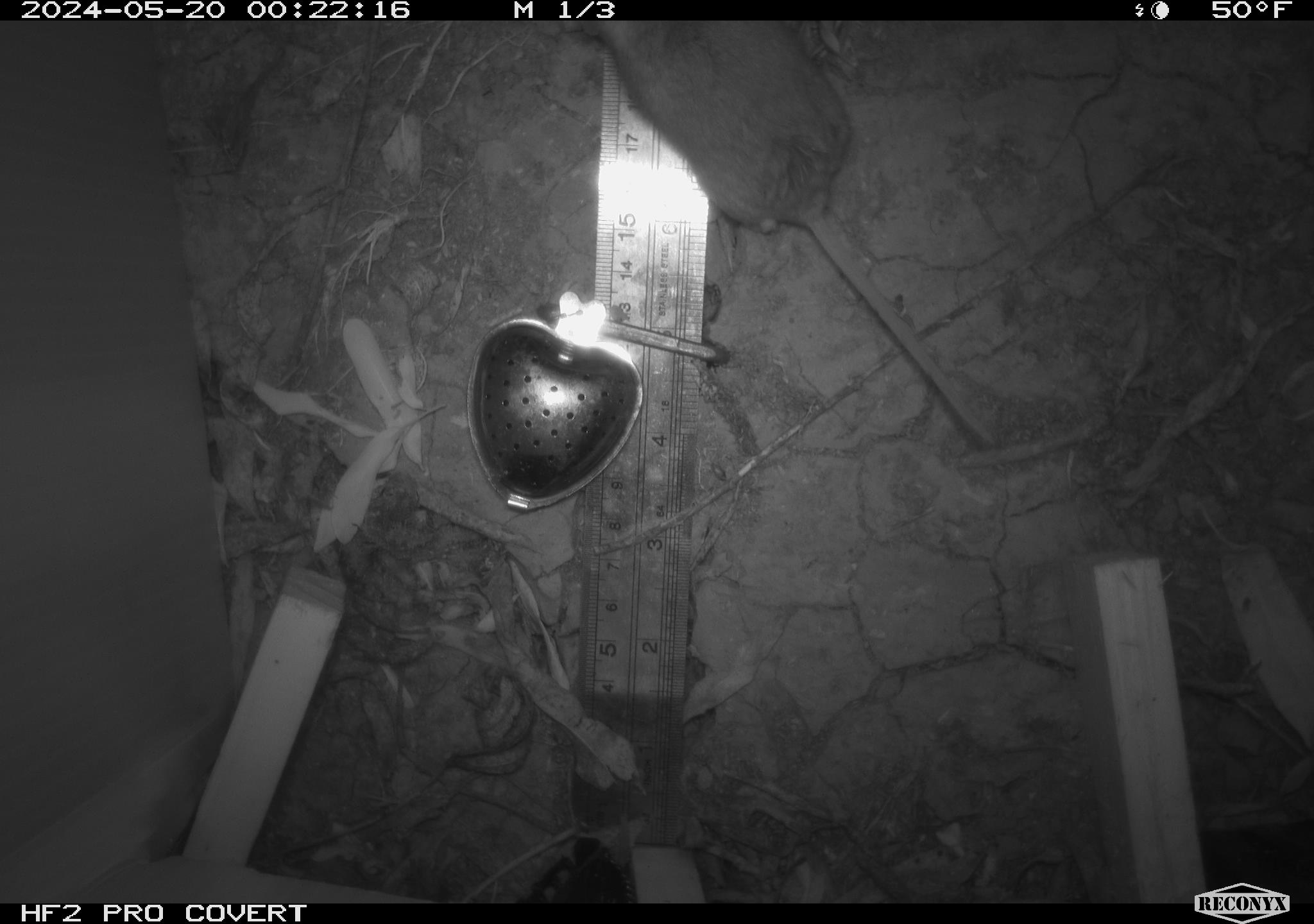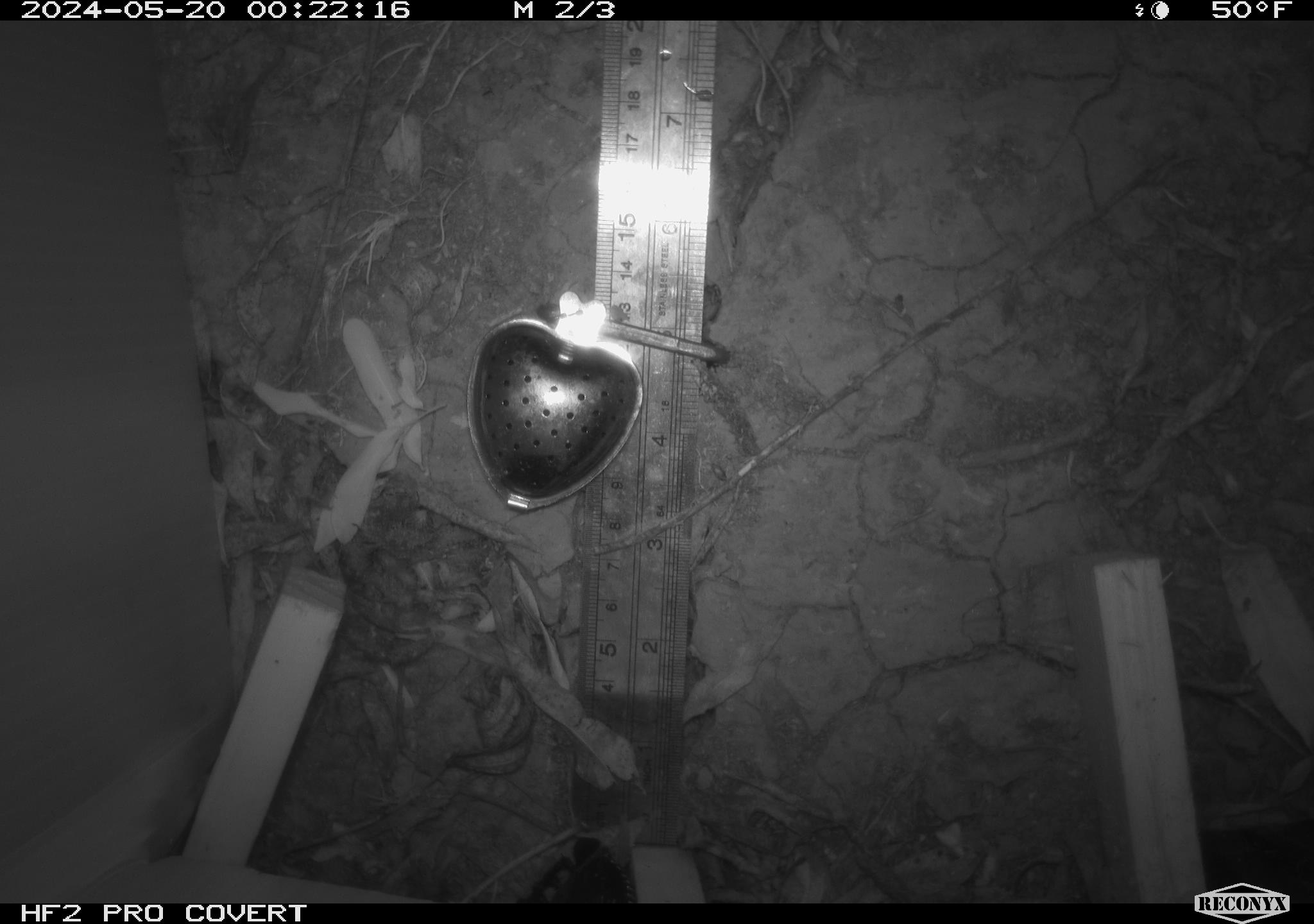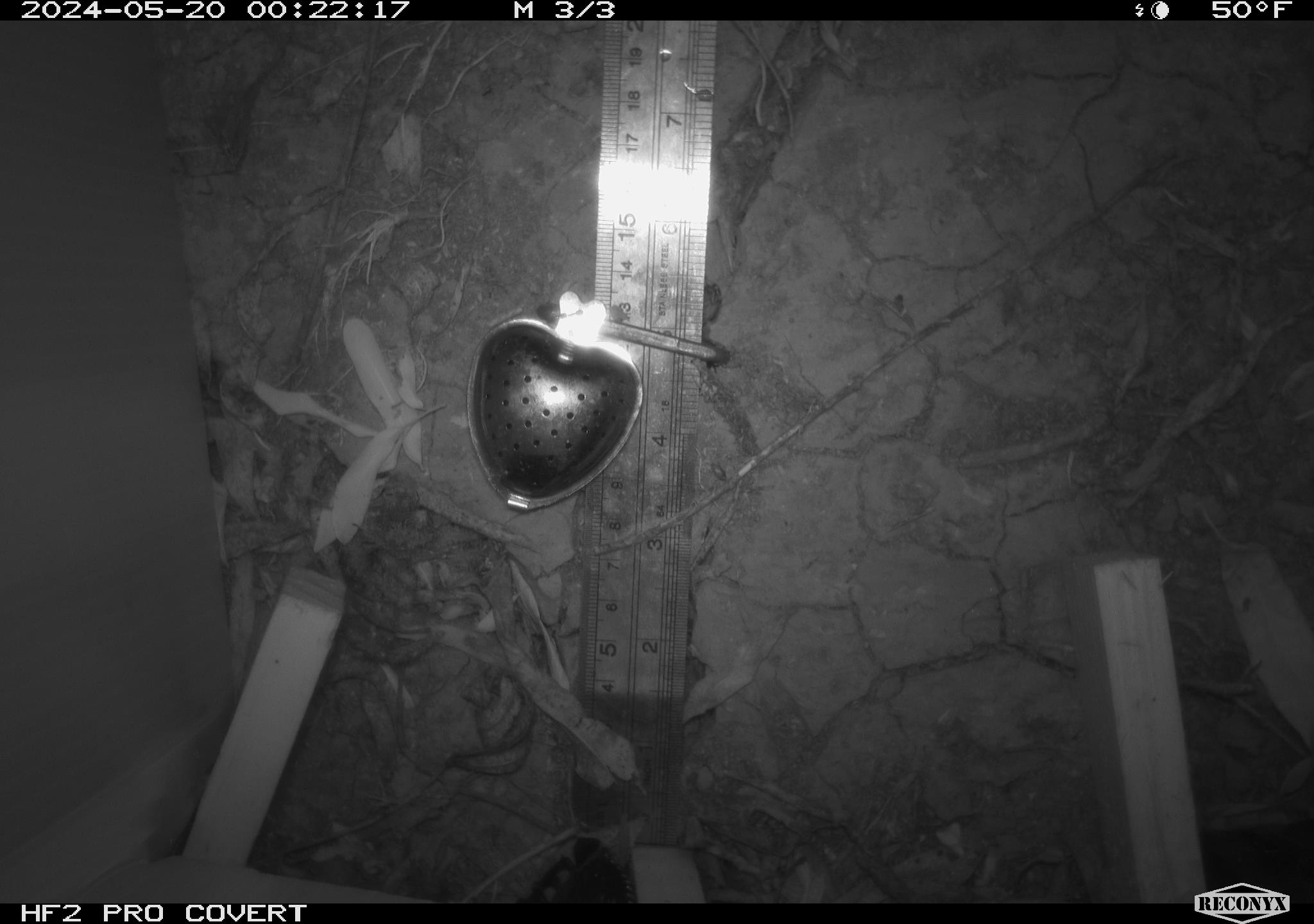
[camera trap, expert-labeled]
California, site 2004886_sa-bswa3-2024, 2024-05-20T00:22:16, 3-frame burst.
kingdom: Animalia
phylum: Chordata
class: Mammalia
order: Rodentia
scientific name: Rodentia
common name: mouse species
Mouse species (Rodentia).